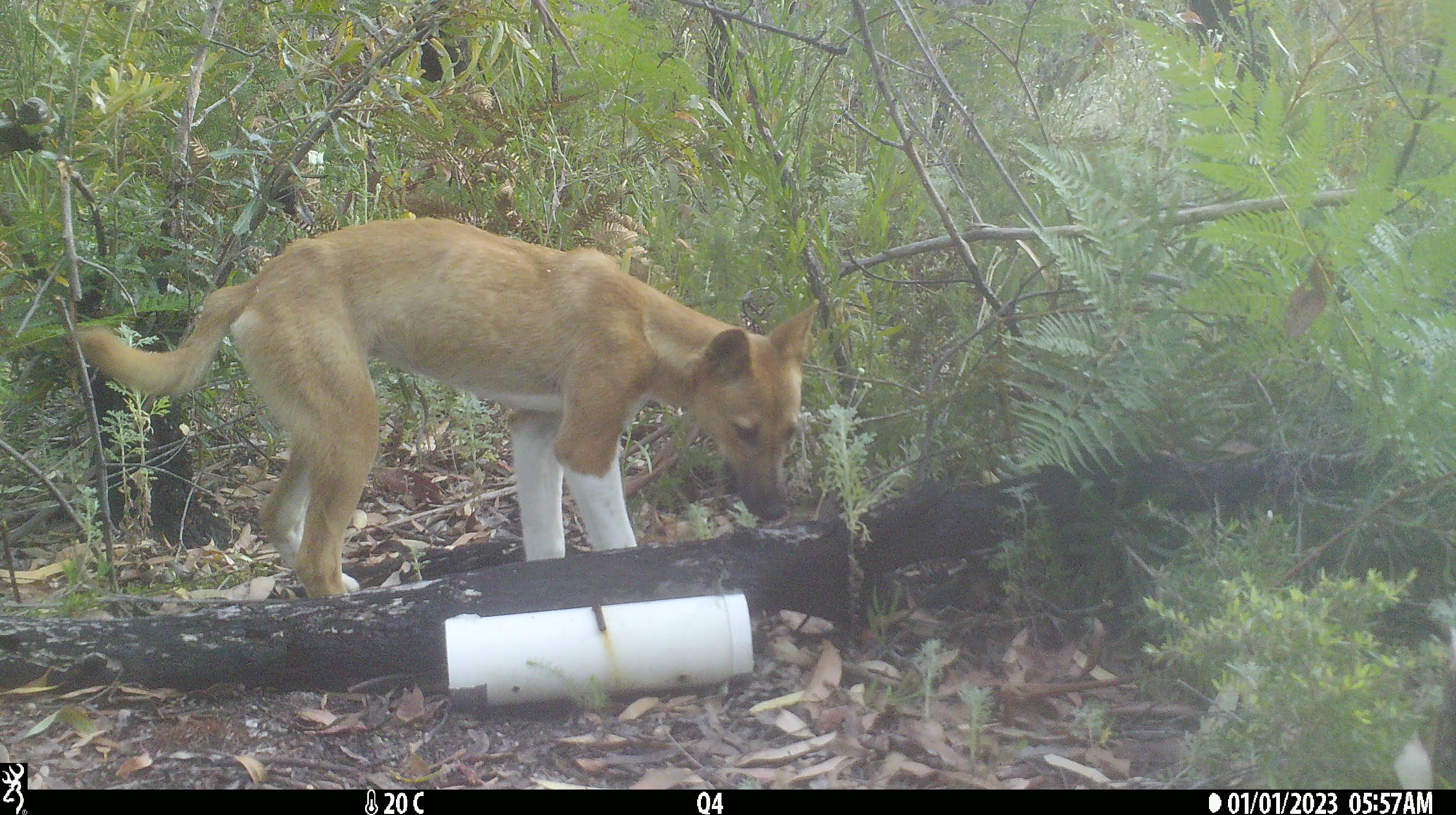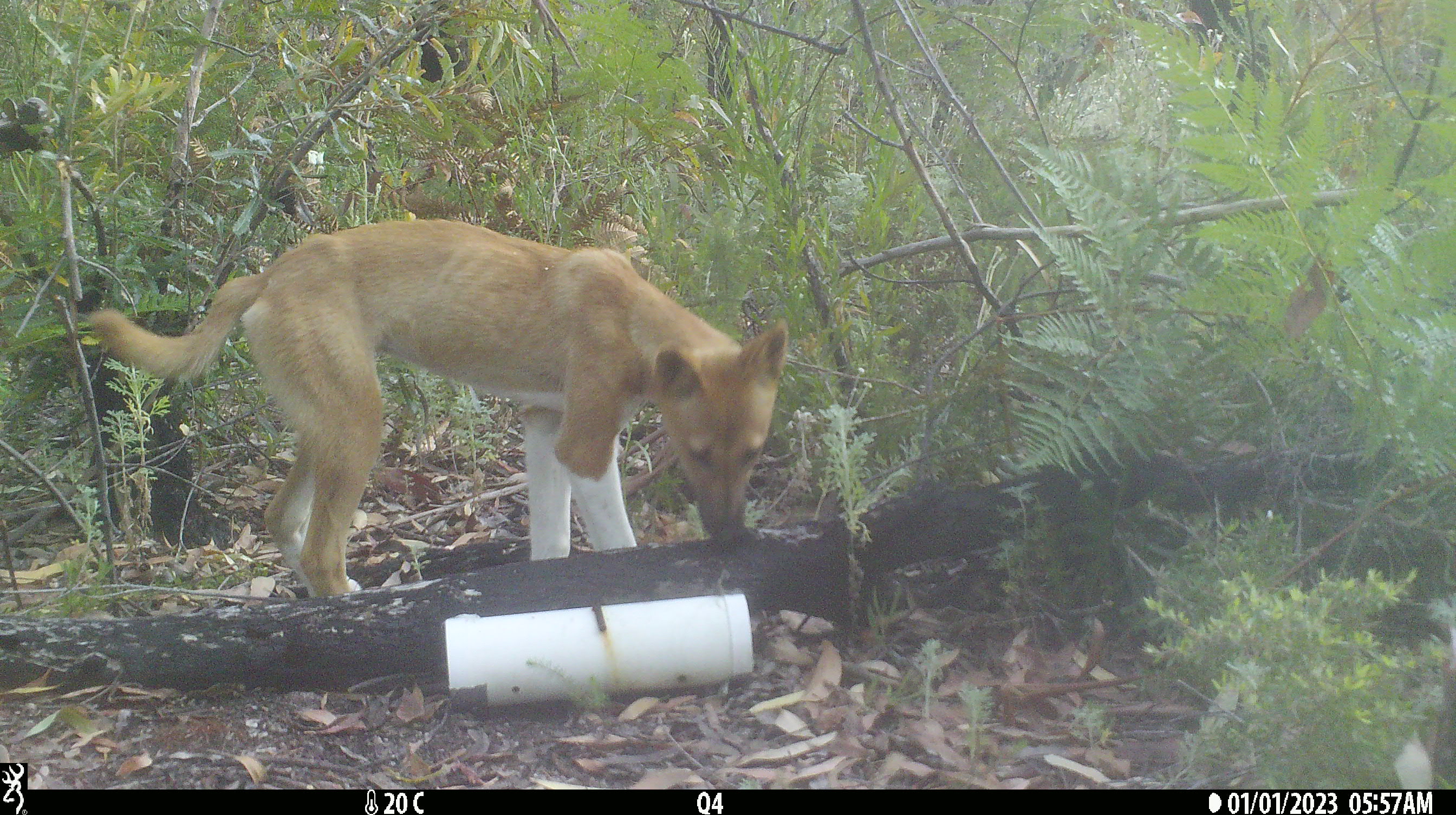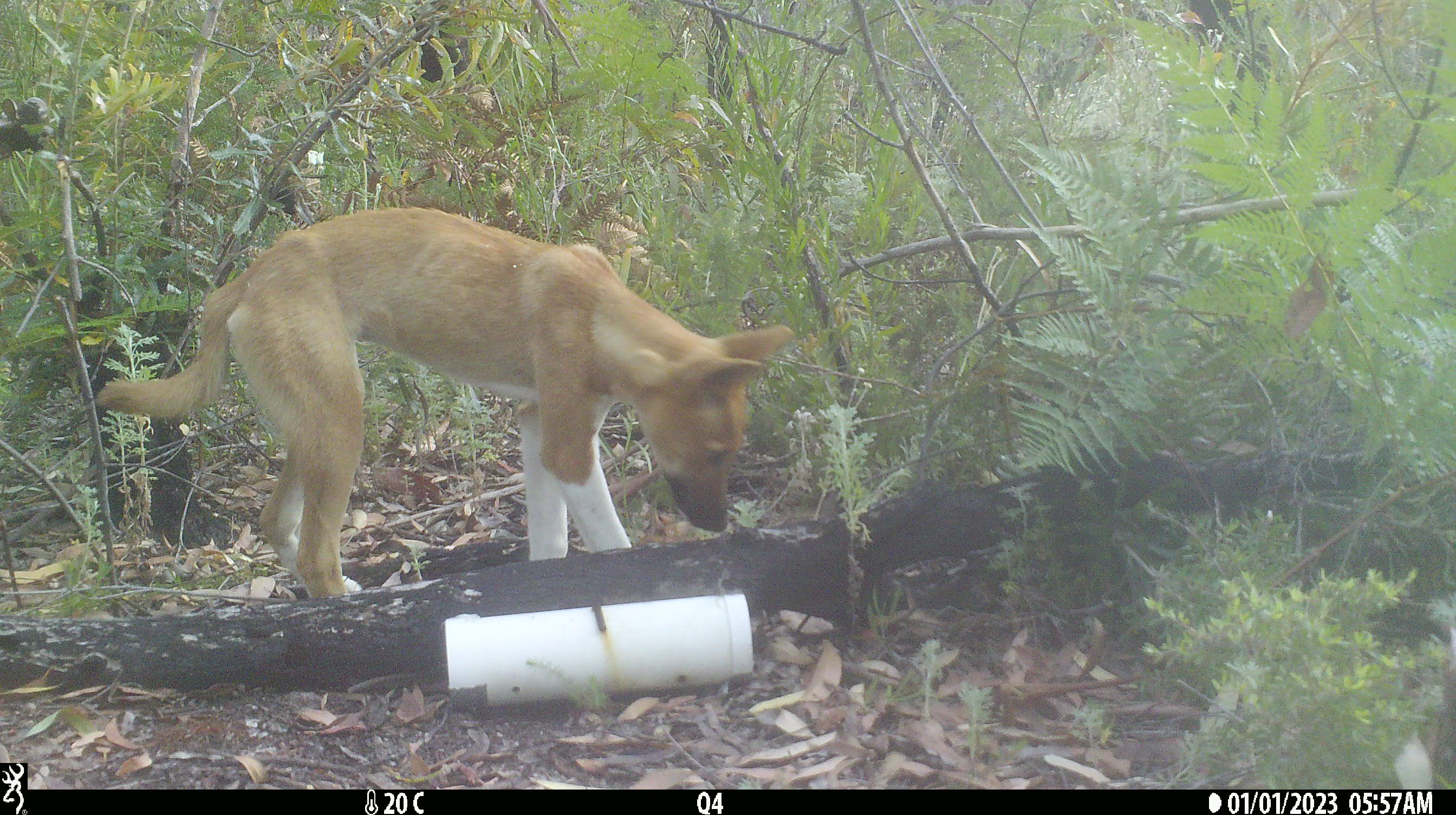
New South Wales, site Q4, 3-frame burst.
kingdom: Animalia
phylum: Chordata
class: Mammalia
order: Carnivora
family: Canidae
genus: Canis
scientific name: Canis familiaris dingo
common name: dingo